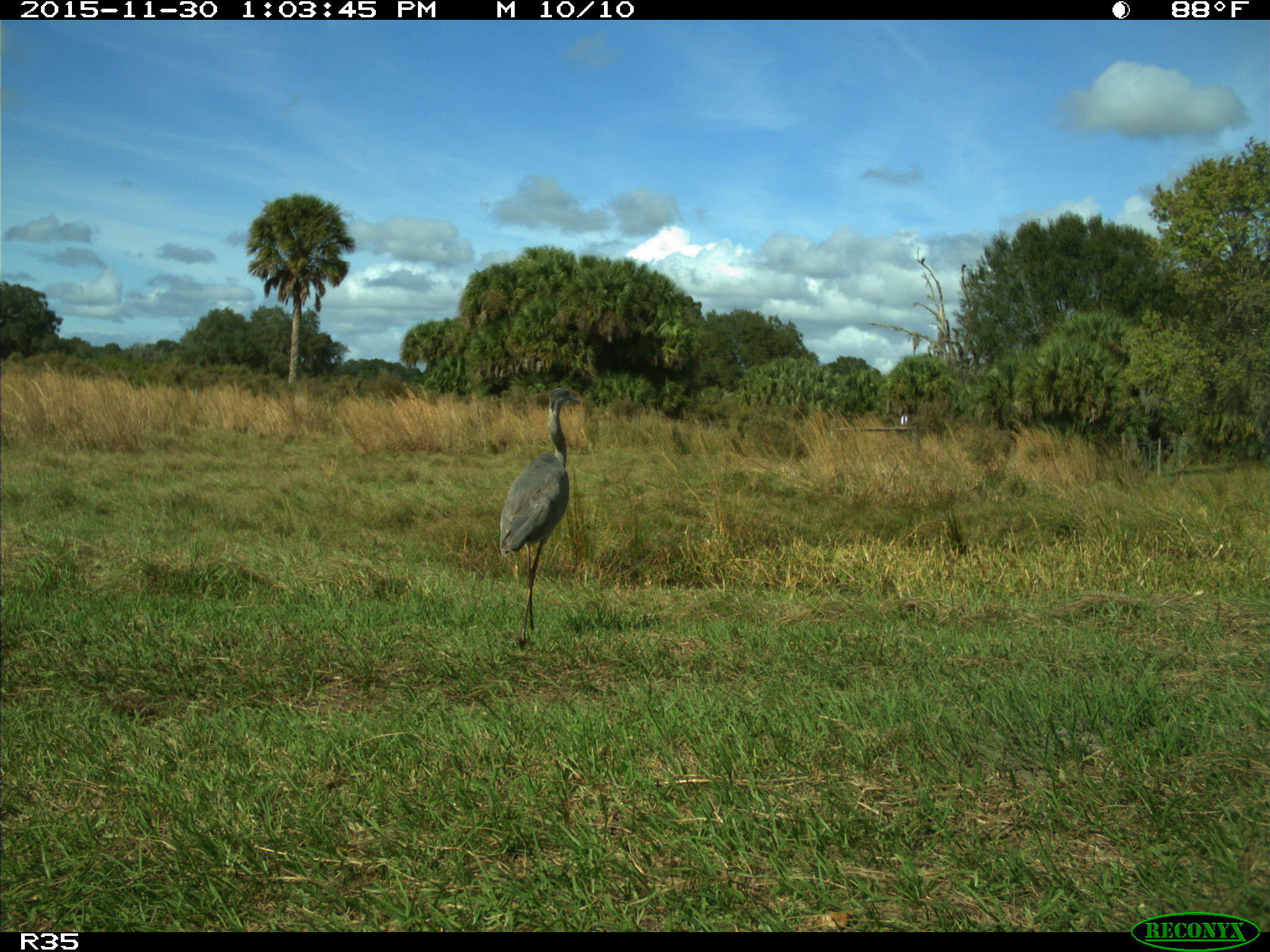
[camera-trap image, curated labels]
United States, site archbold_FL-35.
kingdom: Animalia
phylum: Chordata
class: Aves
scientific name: Aves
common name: birds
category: unidentified bird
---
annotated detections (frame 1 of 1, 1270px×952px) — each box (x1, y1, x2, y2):
animal: (500, 387, 583, 651)